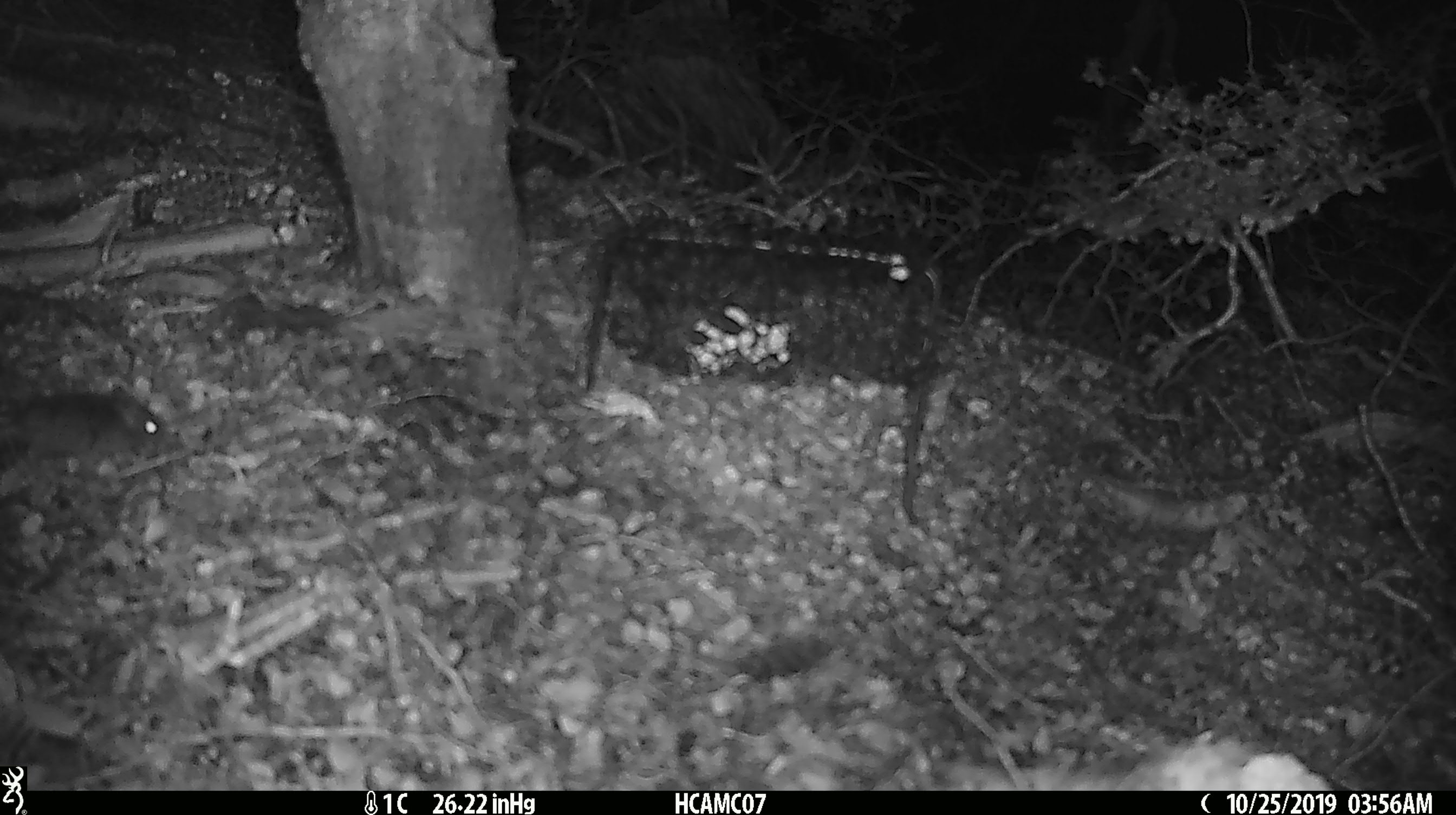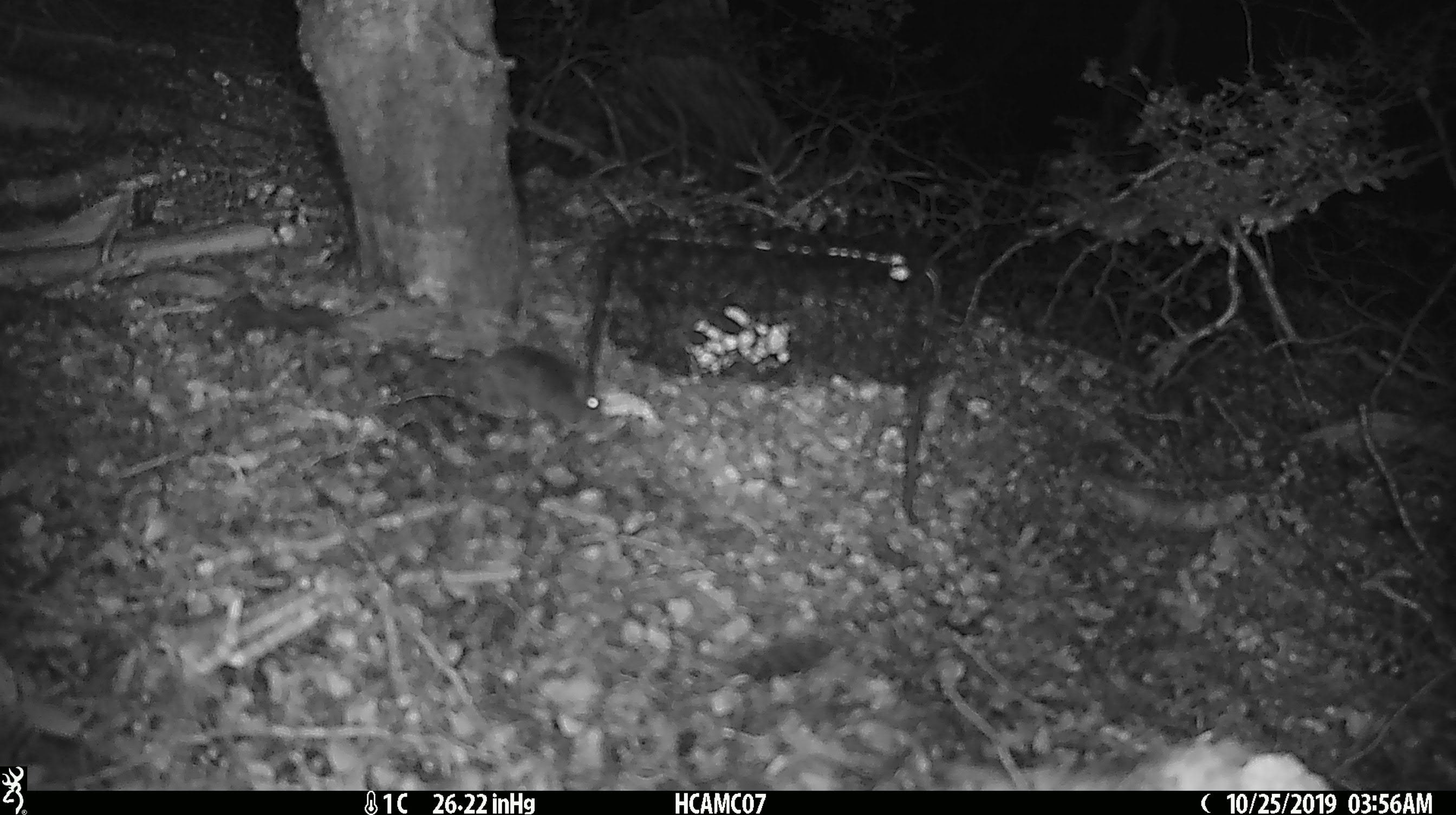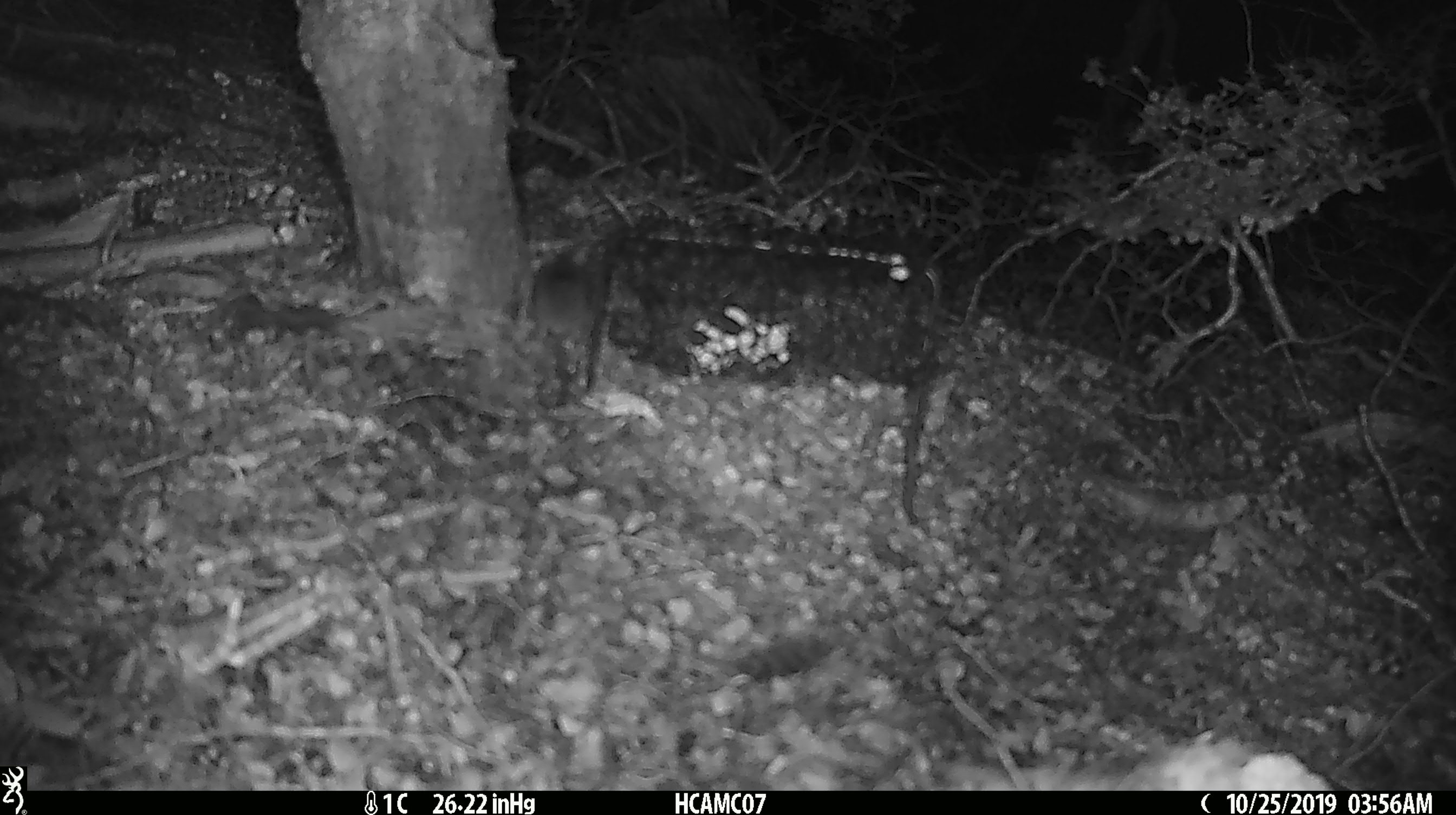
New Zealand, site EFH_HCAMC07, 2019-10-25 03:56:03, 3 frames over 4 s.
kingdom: Animalia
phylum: Chordata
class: Mammalia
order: Rodentia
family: Muridae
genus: Mus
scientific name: Mus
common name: mouse